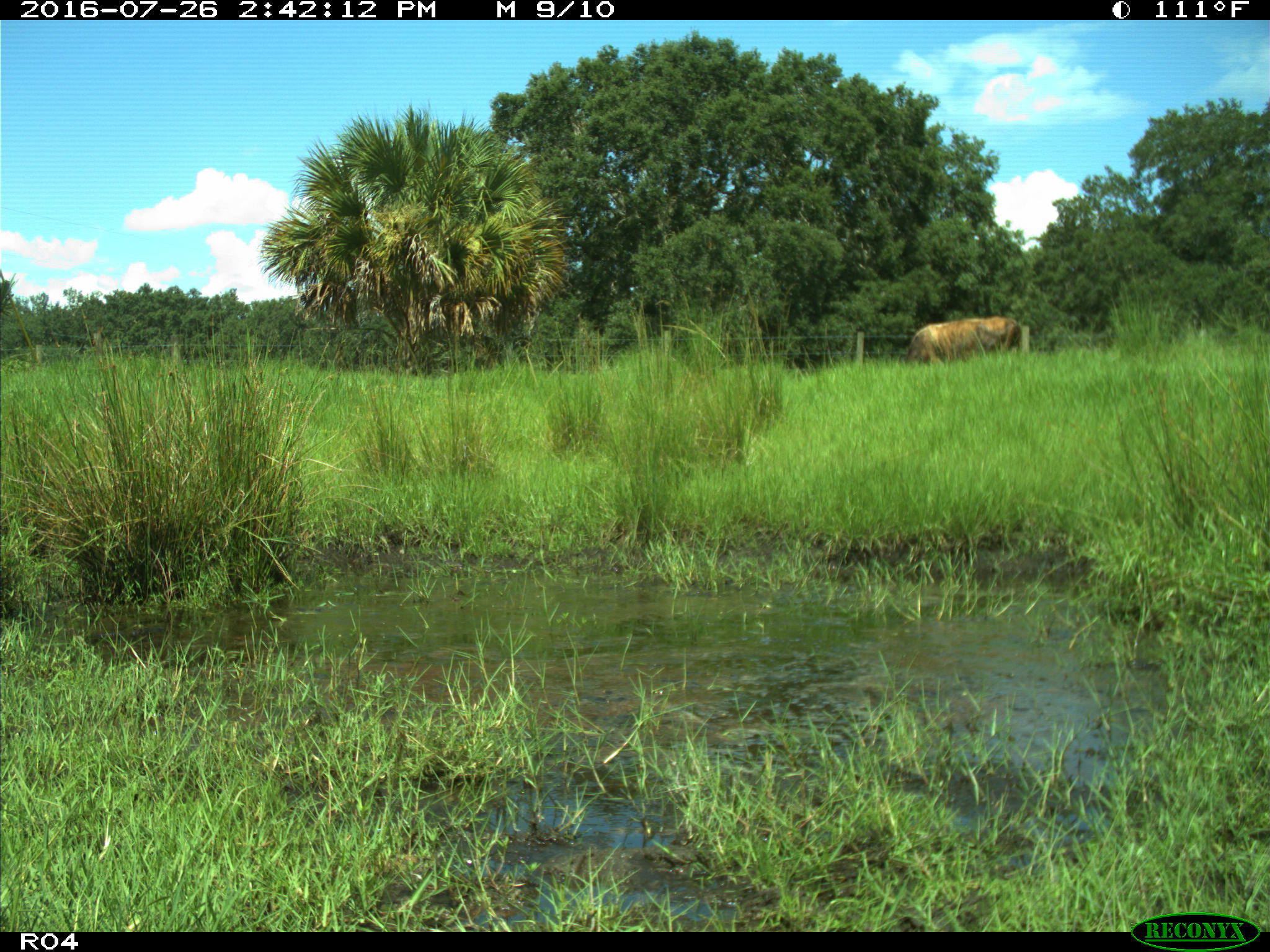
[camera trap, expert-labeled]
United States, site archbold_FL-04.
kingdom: Animalia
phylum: Chordata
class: Mammalia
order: Artiodactyla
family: Bovidae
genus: Bos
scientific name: Bos taurus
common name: domestic cow